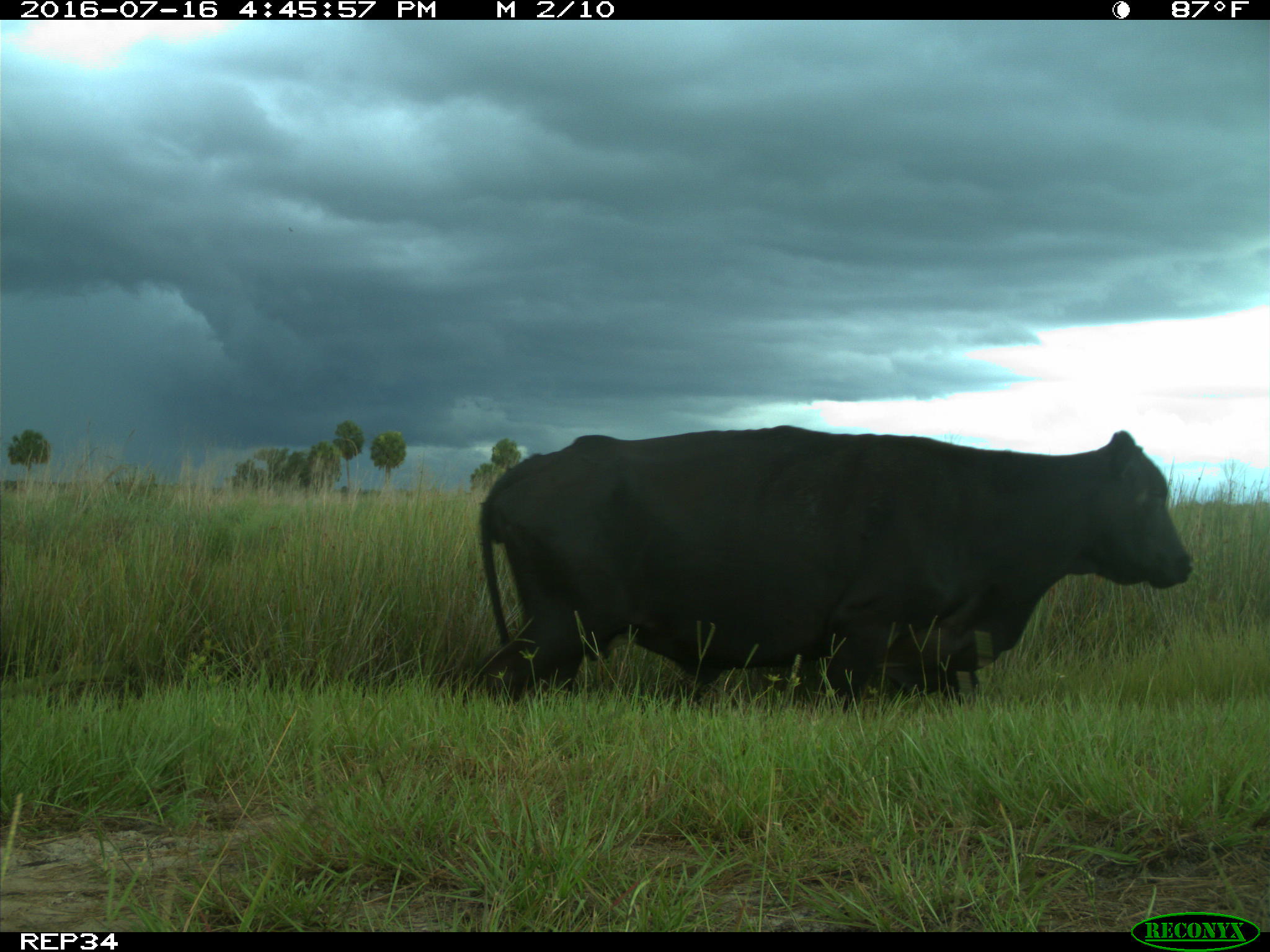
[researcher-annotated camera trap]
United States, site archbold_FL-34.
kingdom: Animalia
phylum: Chordata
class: Mammalia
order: Artiodactyla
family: Bovidae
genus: Bos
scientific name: Bos taurus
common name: domestic cow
Bos taurus (domestic cow).